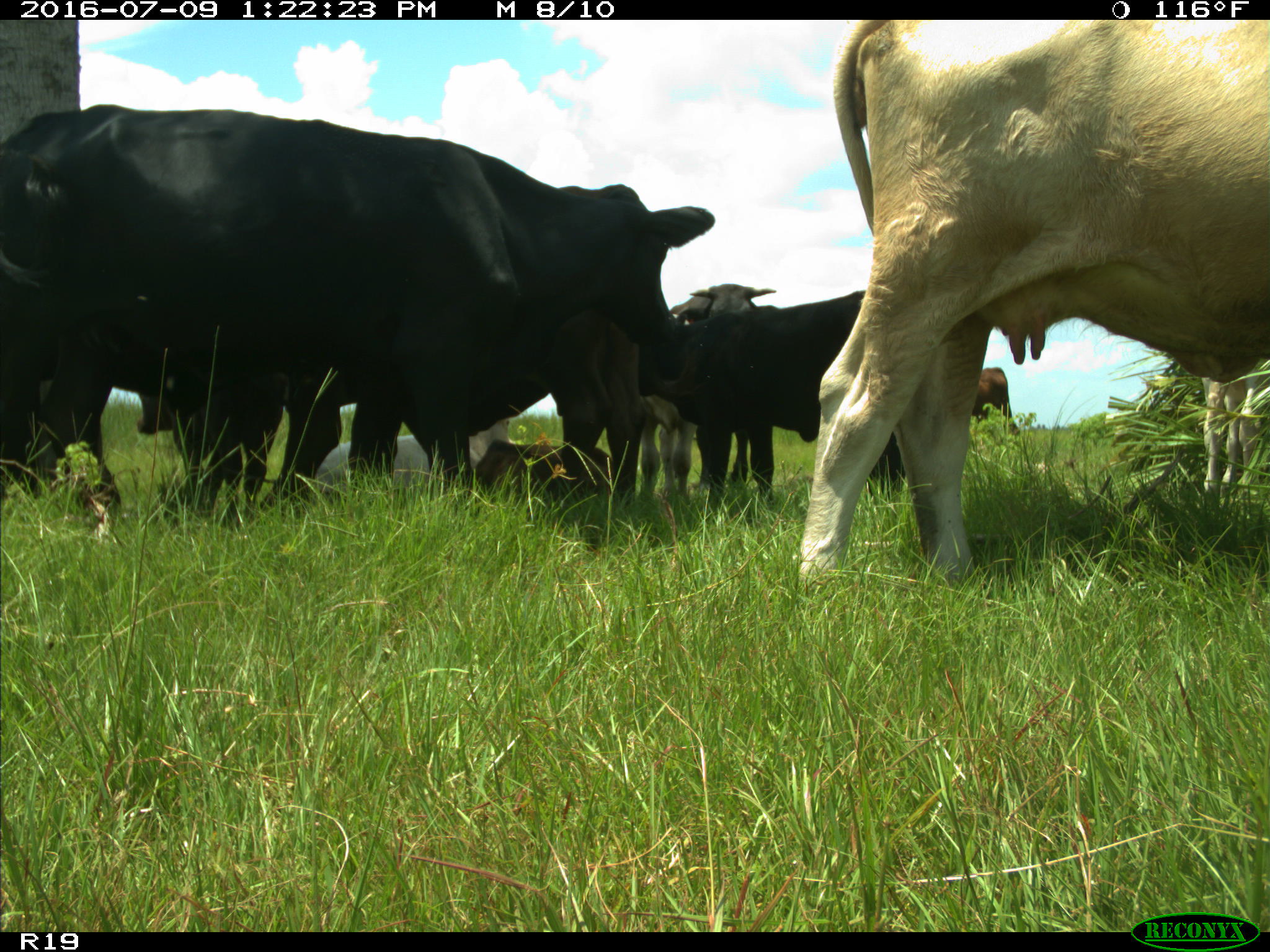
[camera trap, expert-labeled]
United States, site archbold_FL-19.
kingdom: Animalia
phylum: Chordata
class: Mammalia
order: Artiodactyla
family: Bovidae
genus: Bos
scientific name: Bos taurus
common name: domestic cow